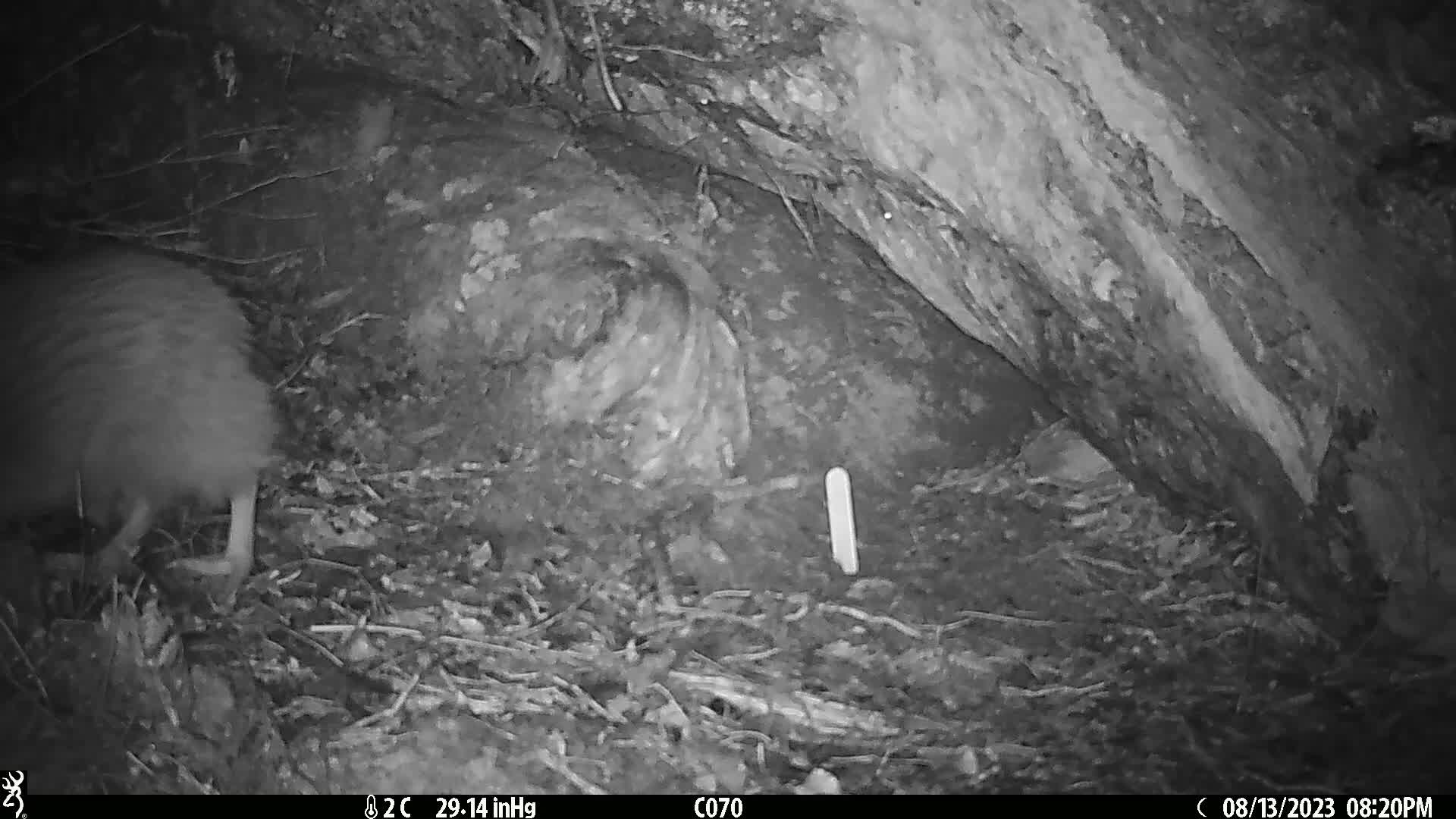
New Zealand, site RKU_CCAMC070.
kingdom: Animalia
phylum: Chordata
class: Aves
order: Apterygiformes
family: Apterygidae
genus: Apteryx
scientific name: Apteryx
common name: kiwi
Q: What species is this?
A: Kiwi (Apteryx).